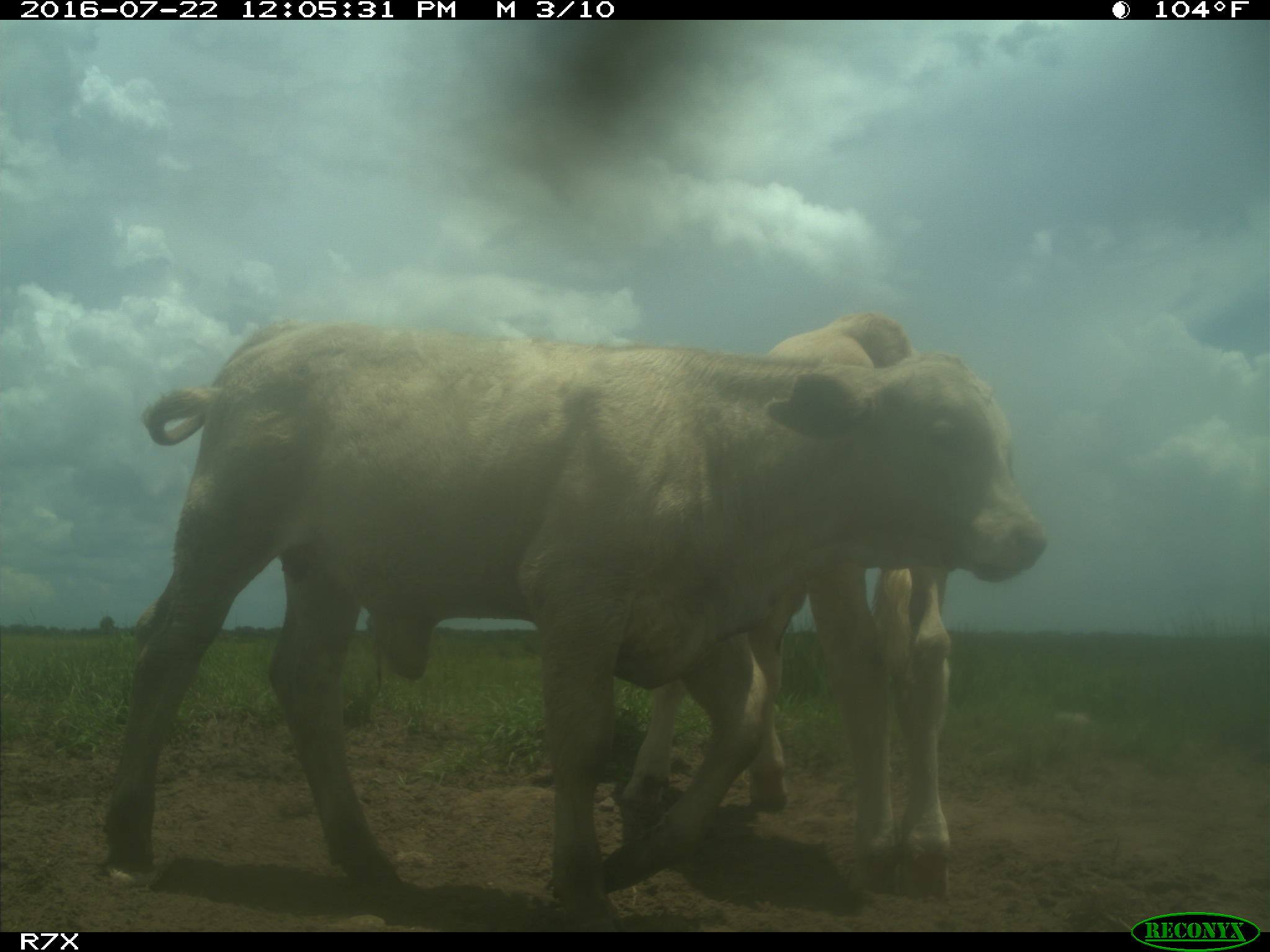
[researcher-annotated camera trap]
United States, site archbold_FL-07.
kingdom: Animalia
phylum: Chordata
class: Mammalia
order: Artiodactyla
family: Bovidae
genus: Bos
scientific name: Bos taurus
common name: domestic cow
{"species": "Bos taurus (domestic cow)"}